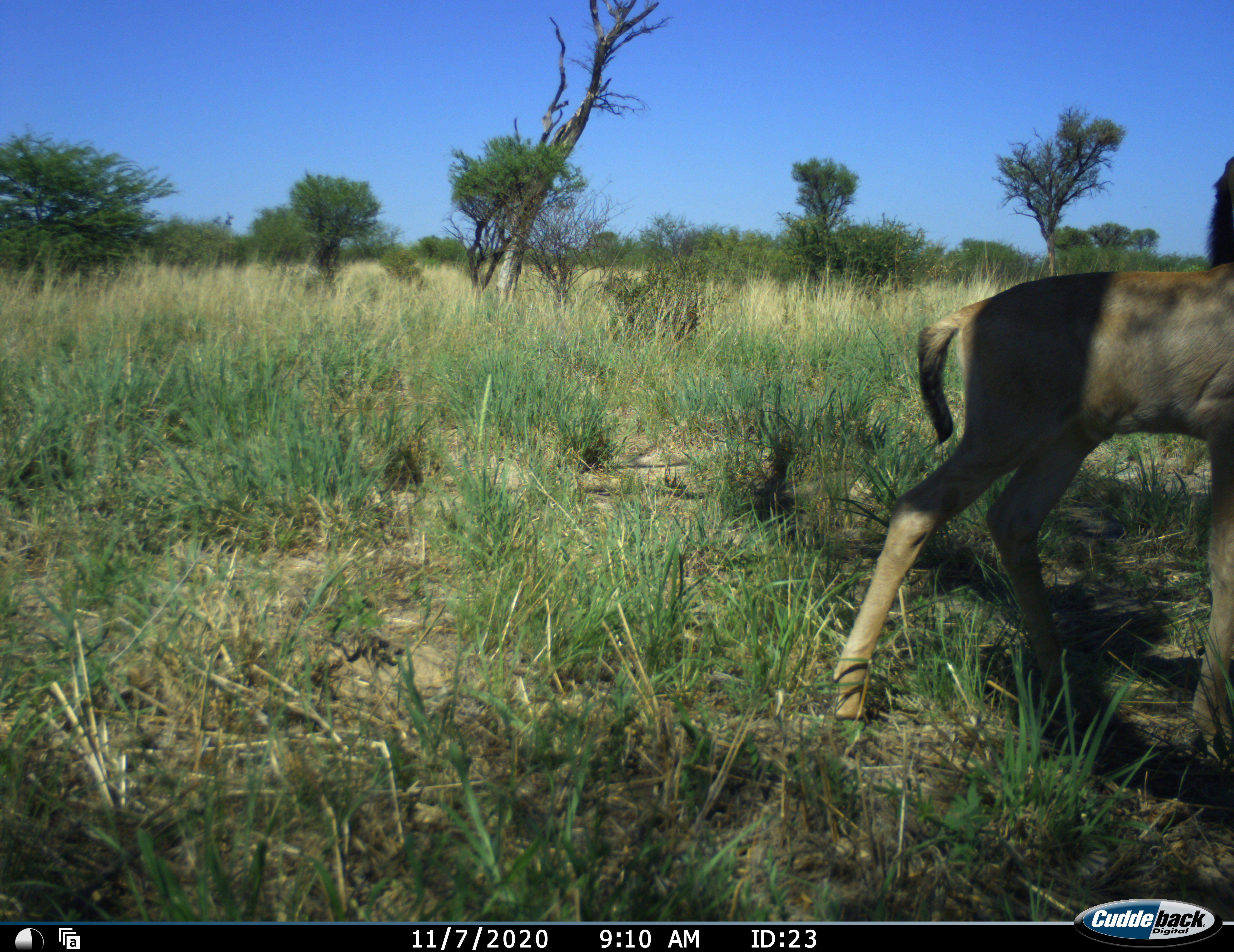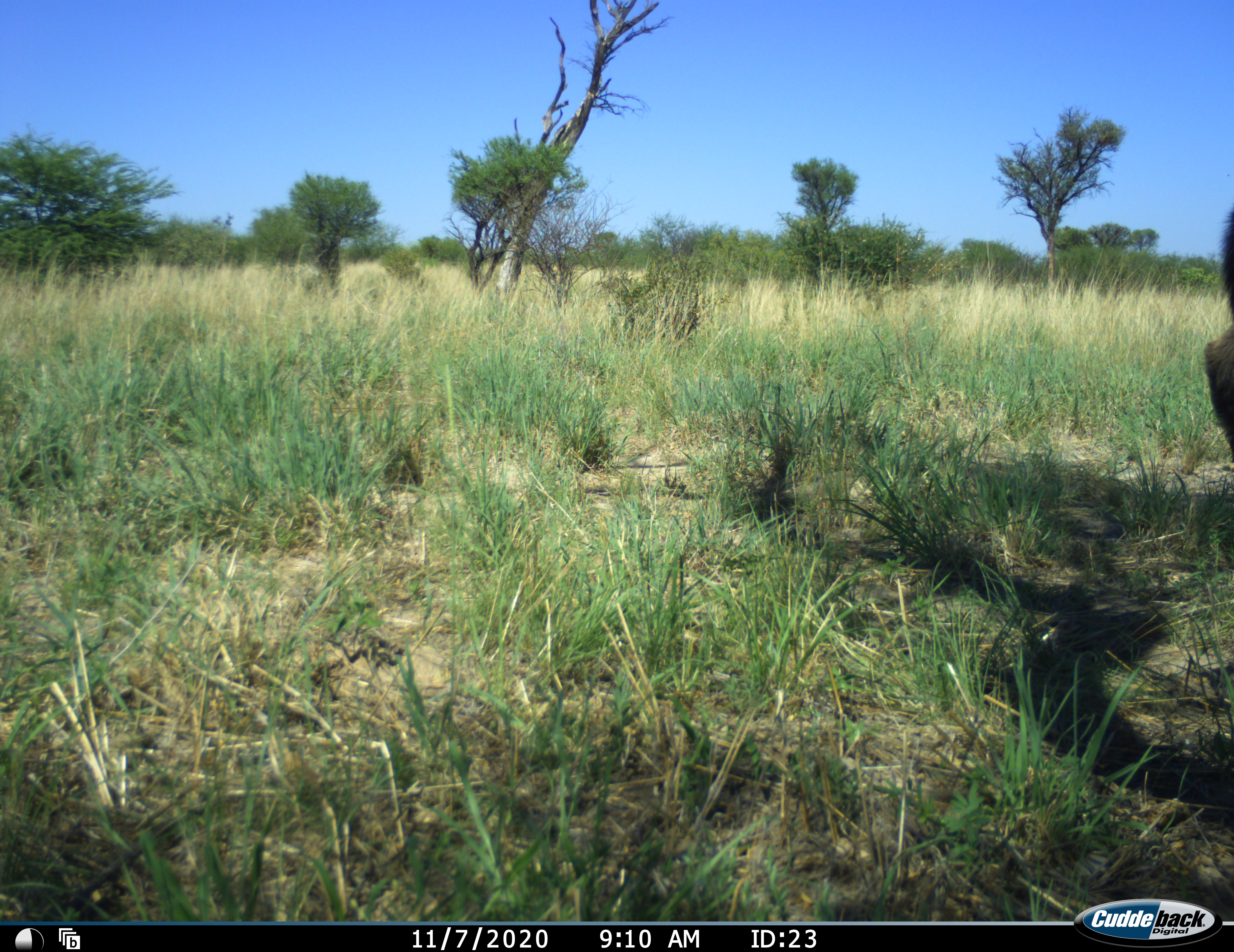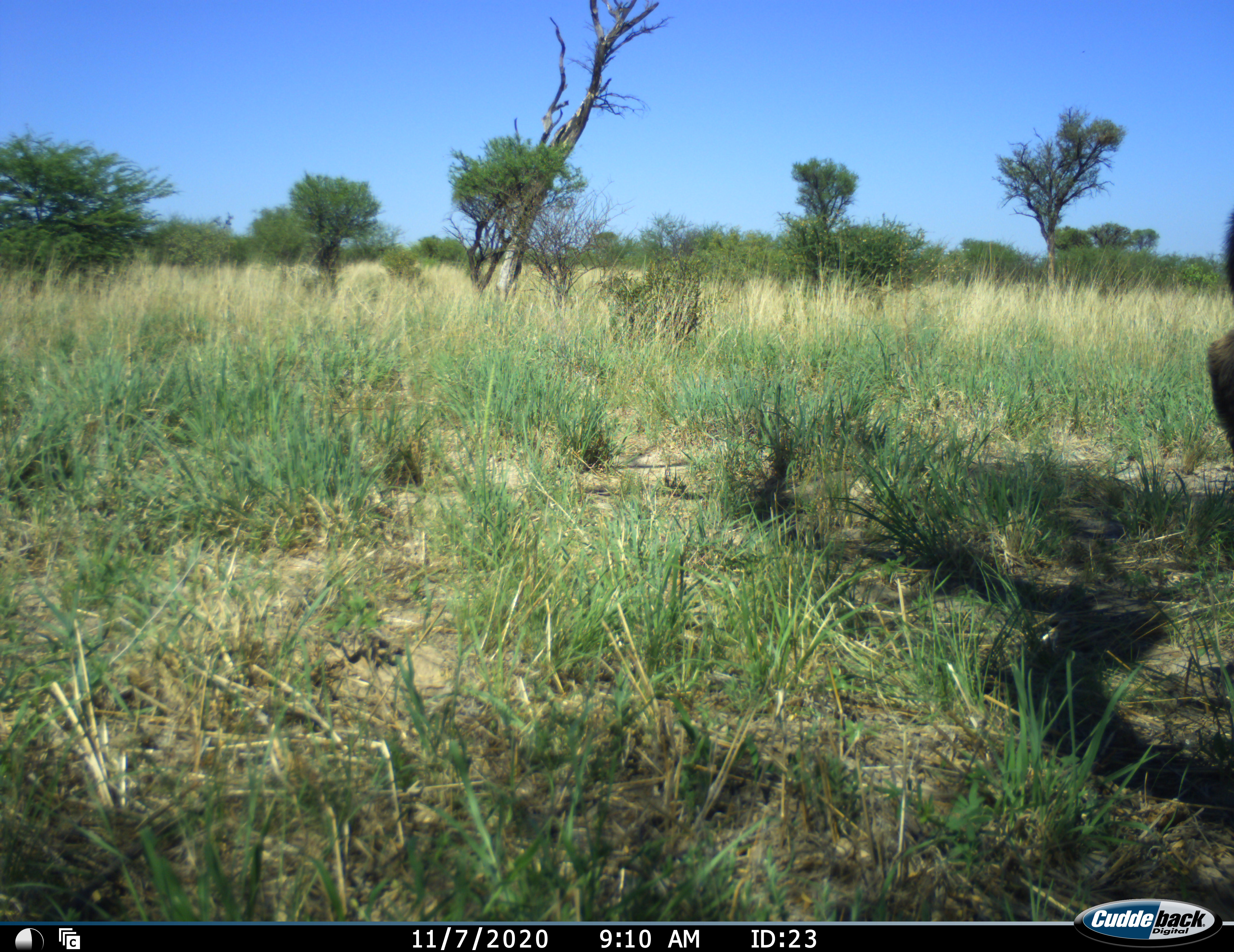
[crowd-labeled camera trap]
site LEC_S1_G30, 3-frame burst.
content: unidentified animal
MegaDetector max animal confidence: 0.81